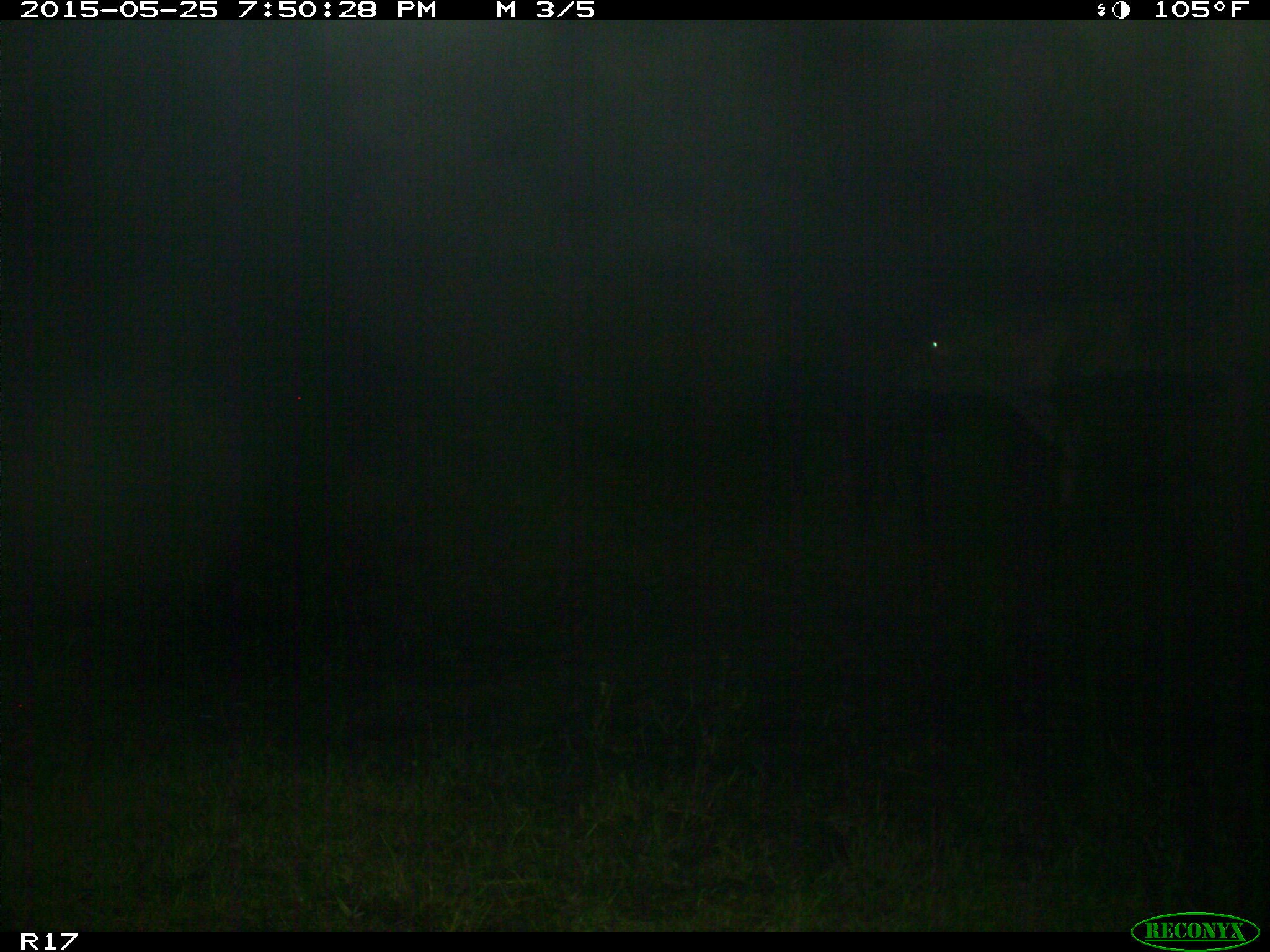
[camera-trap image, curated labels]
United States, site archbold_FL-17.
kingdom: Animalia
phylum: Chordata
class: Mammalia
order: Artiodactyla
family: Bovidae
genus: Bos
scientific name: Bos taurus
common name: domestic cow